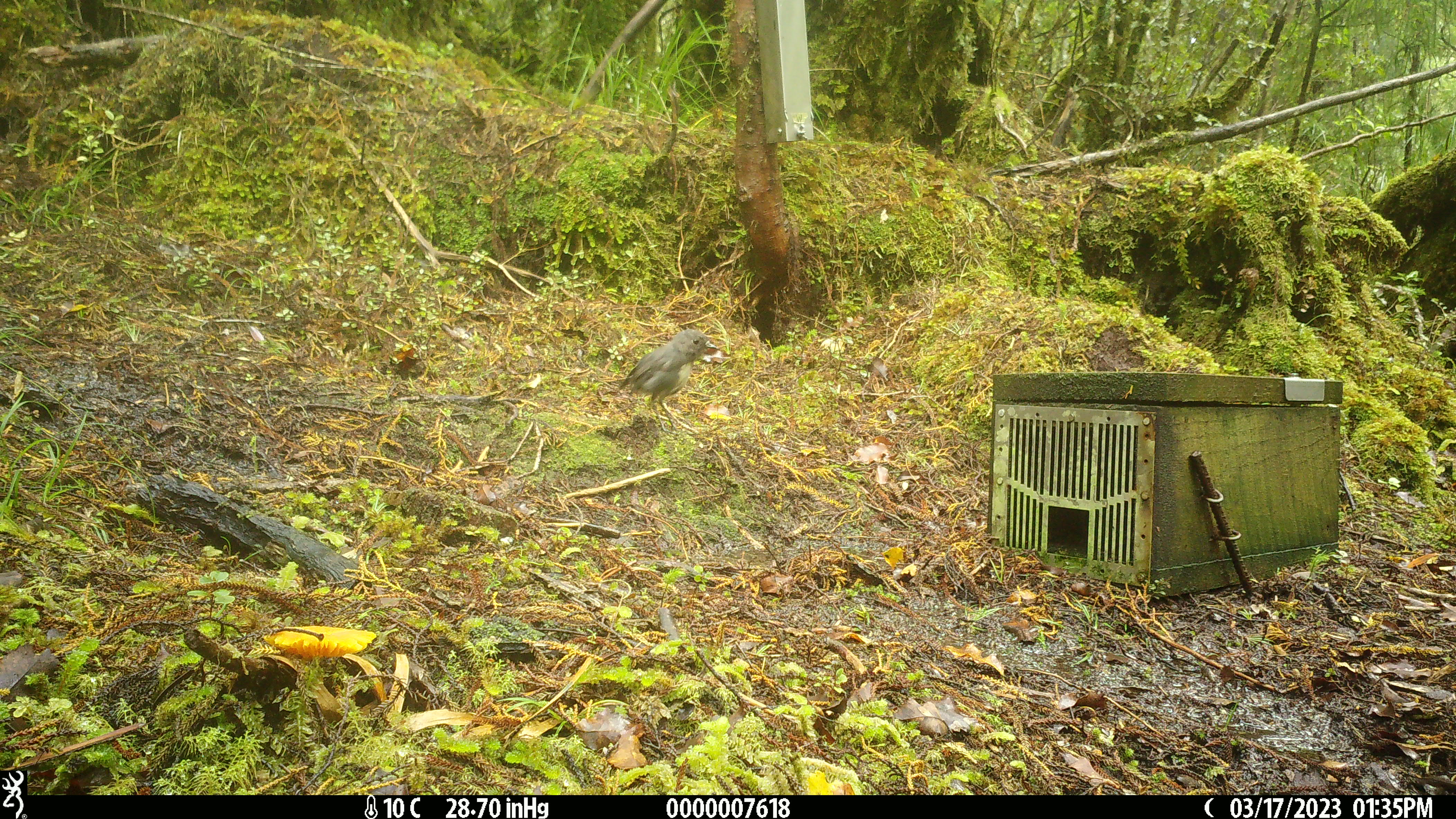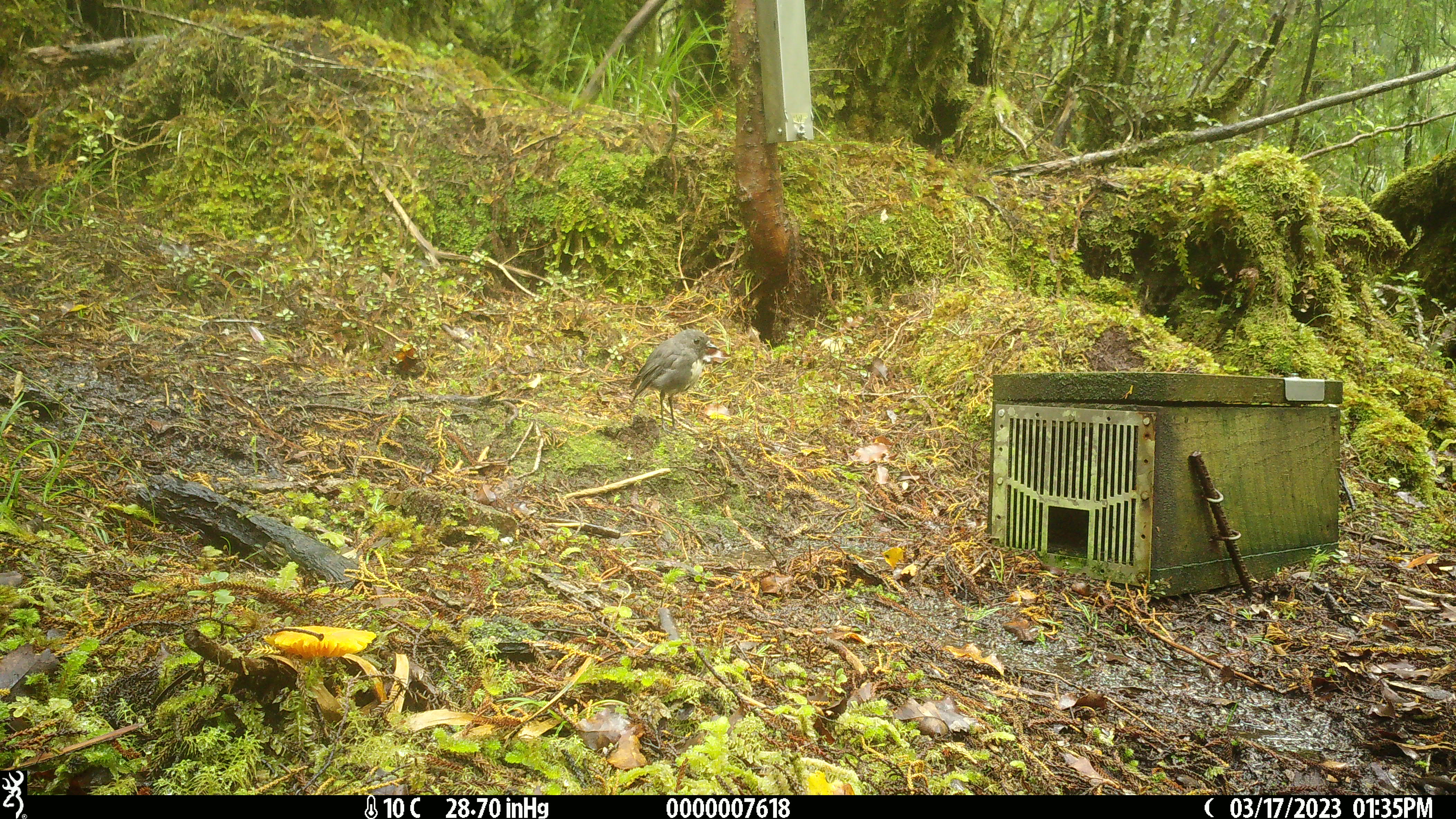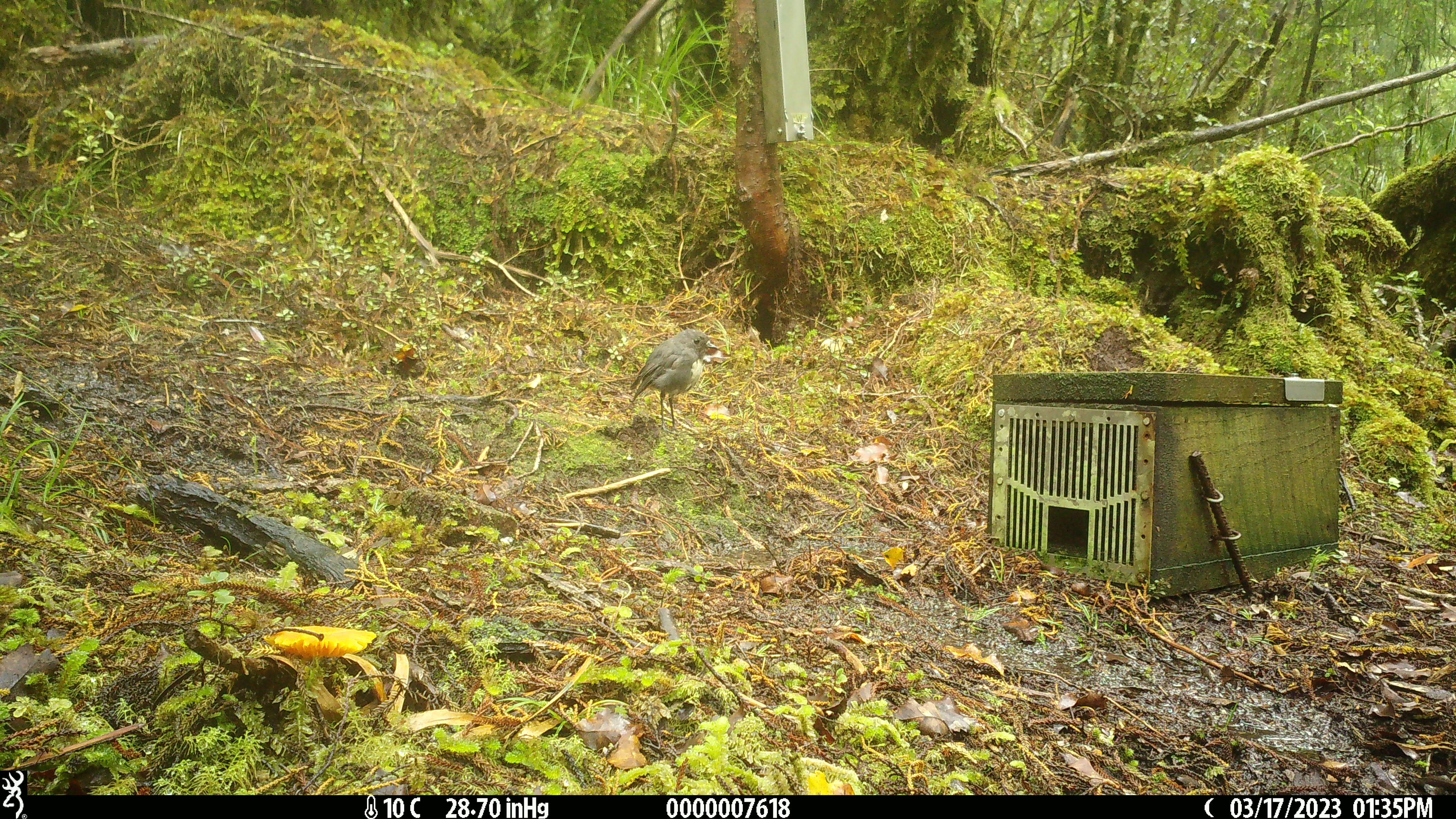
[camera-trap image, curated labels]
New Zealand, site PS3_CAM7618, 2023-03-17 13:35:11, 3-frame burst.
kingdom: Animalia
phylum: Chordata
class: Aves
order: Passeriformes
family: Petroicidae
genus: Petroica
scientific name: Petroica australis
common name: new zealand robin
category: robin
Robin (new zealand robin) (Petroica australis).